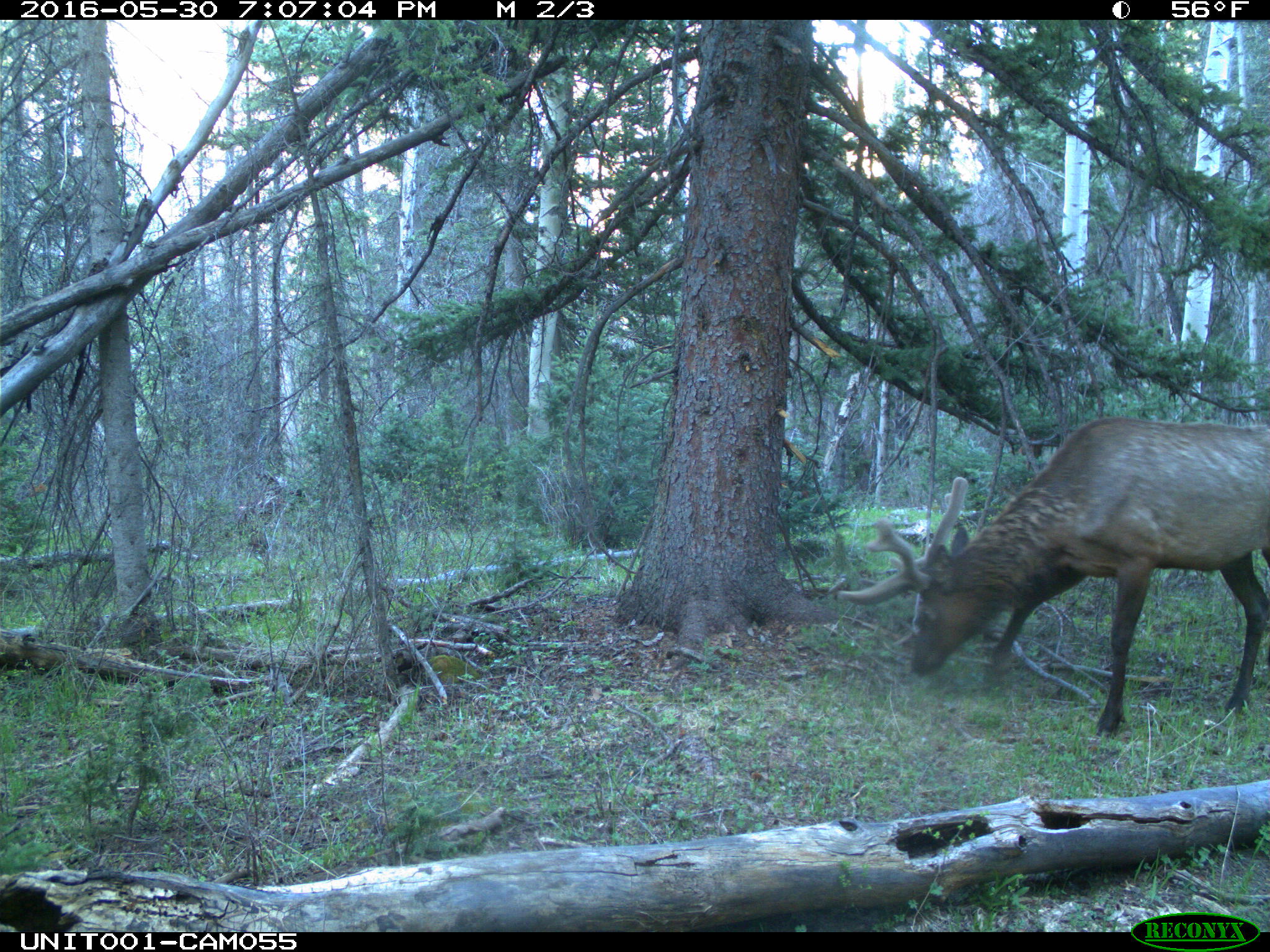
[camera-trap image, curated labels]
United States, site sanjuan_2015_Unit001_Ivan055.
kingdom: Animalia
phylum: Chordata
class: Mammalia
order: Artiodactyla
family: Cervidae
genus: Cervus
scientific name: Cervus elaphus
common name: red deer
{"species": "Cervus elaphus (red deer)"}